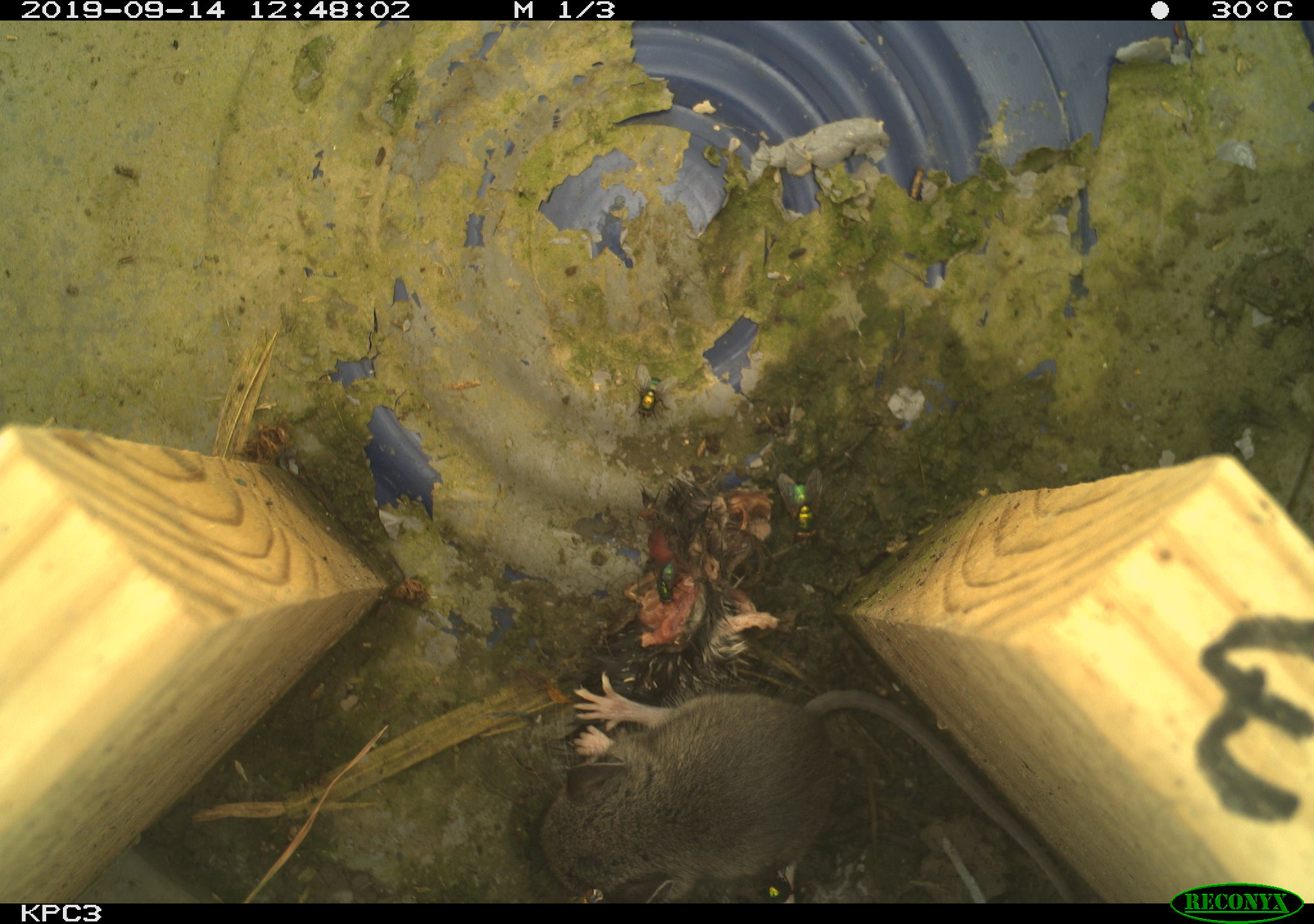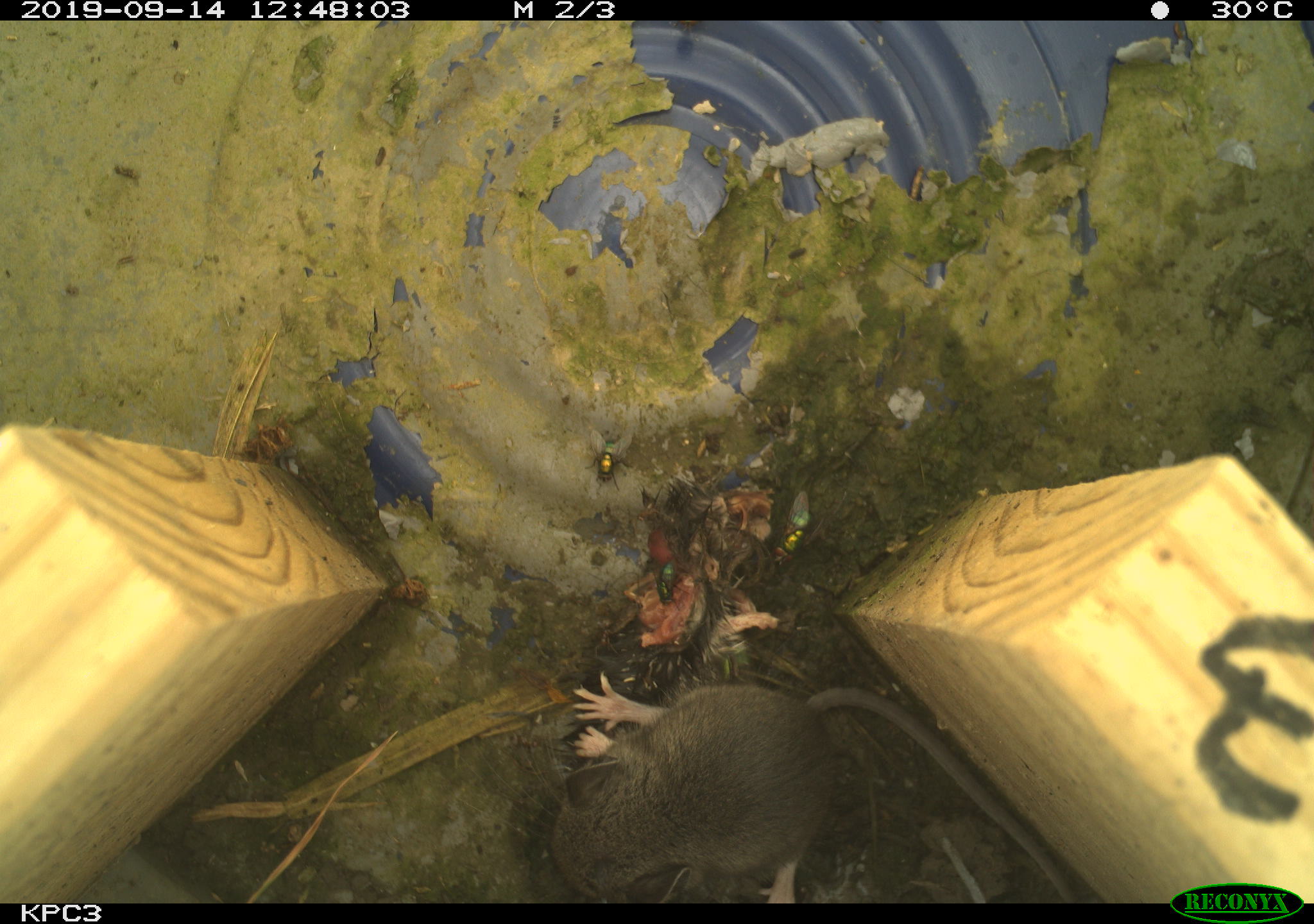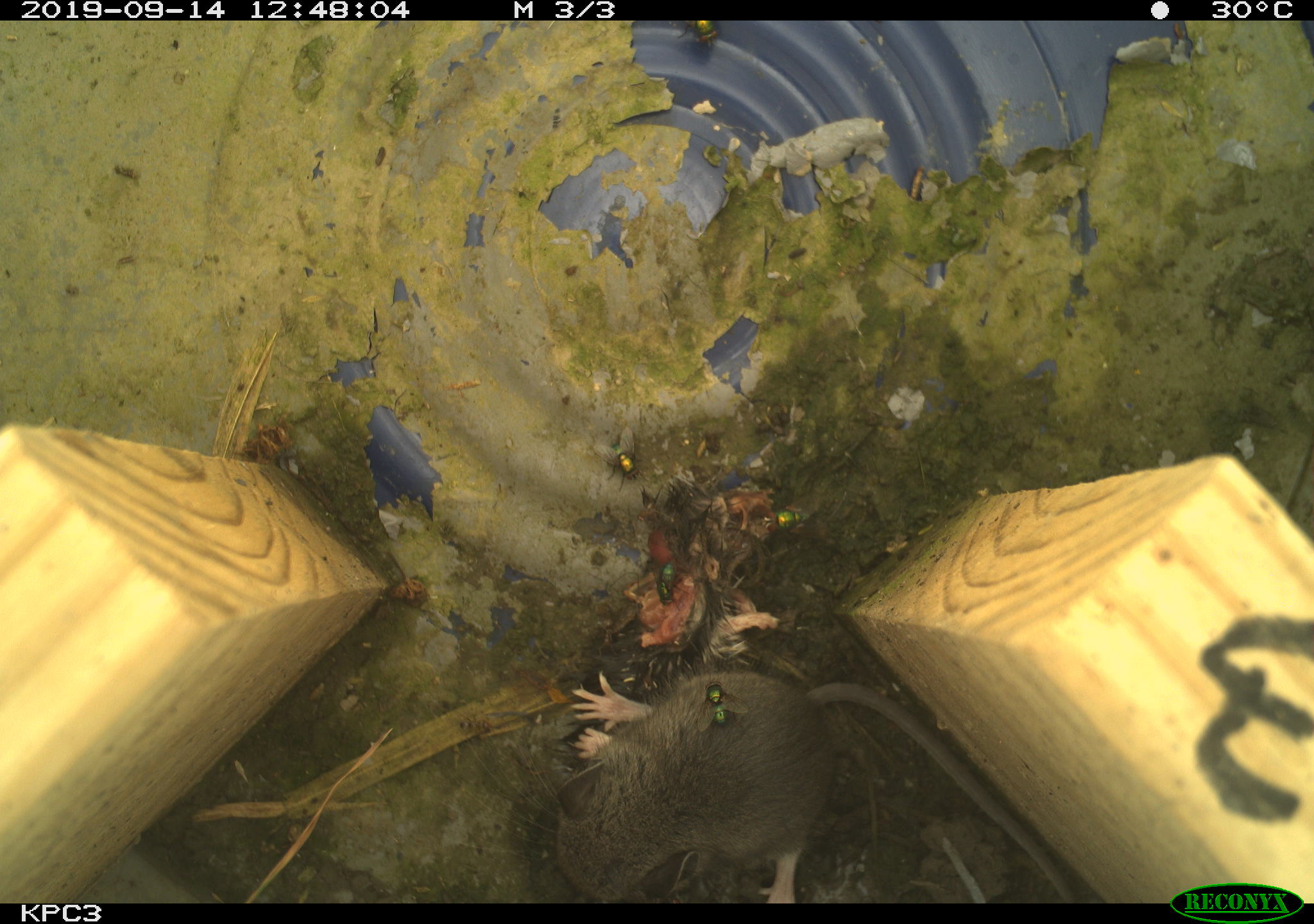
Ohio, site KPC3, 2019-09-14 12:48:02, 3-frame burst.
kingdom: Animalia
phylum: Chordata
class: Mammalia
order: Rodentia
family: Cricetidae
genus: Peromyscus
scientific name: Peromyscus leucopus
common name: white-footed mouse